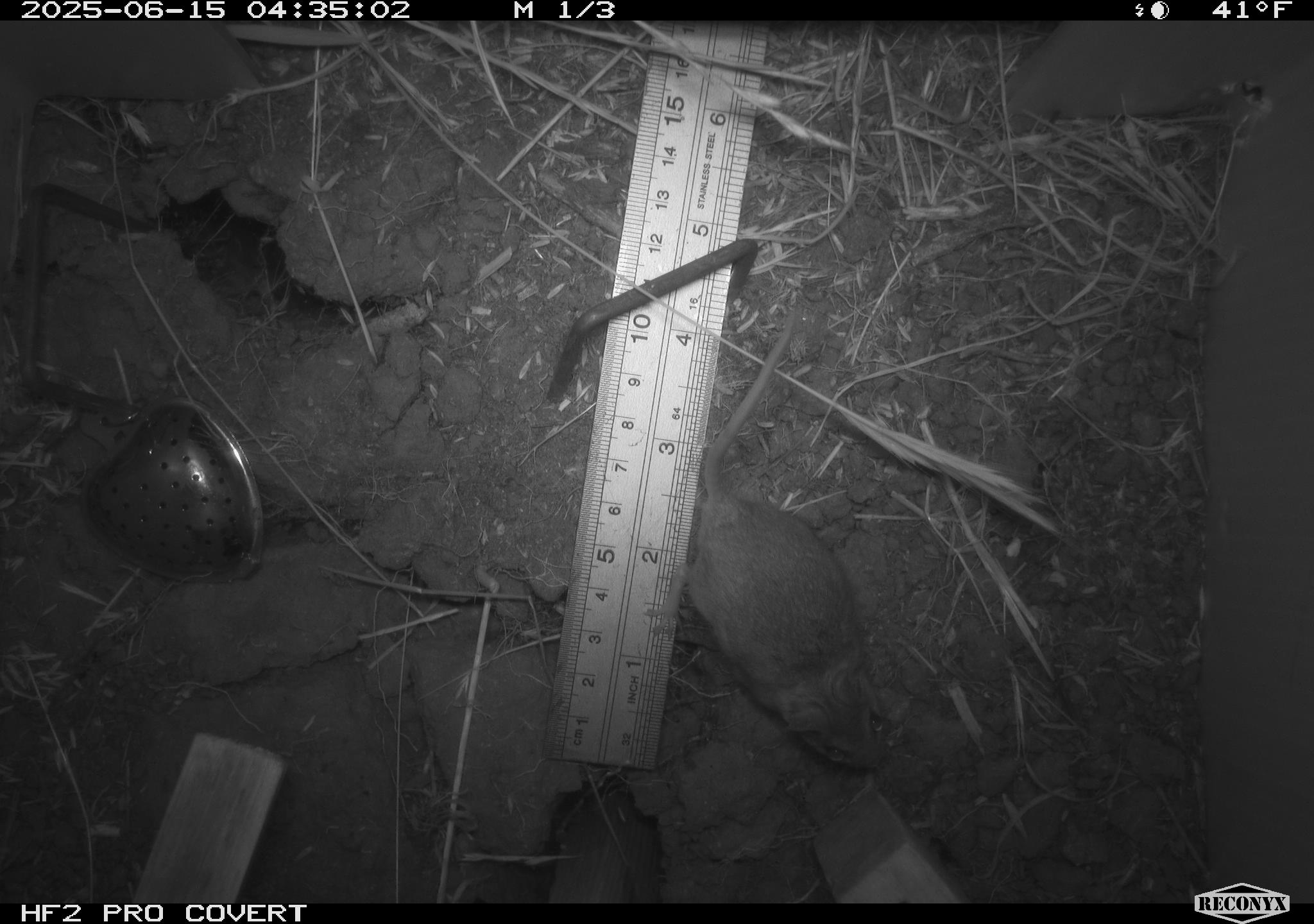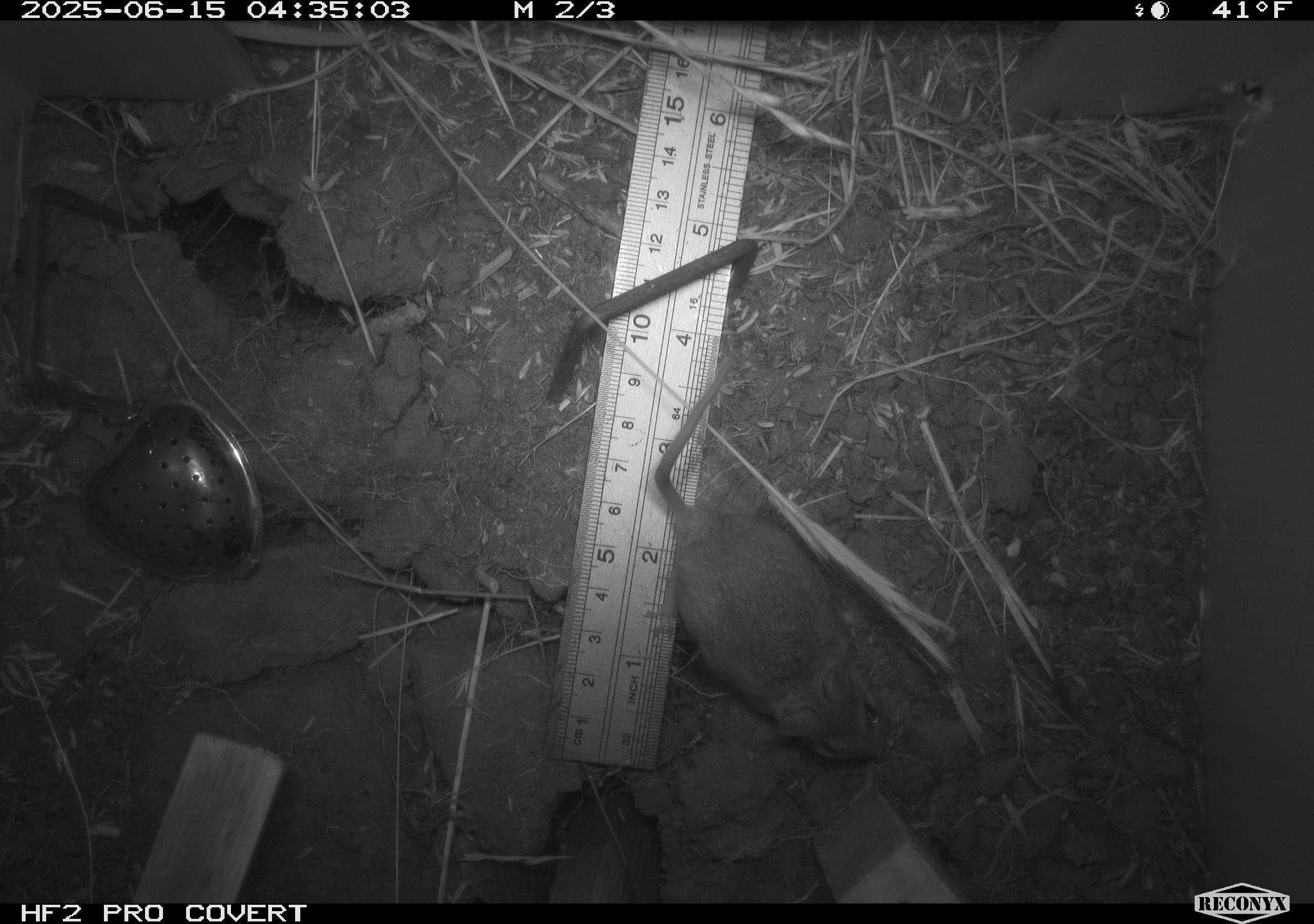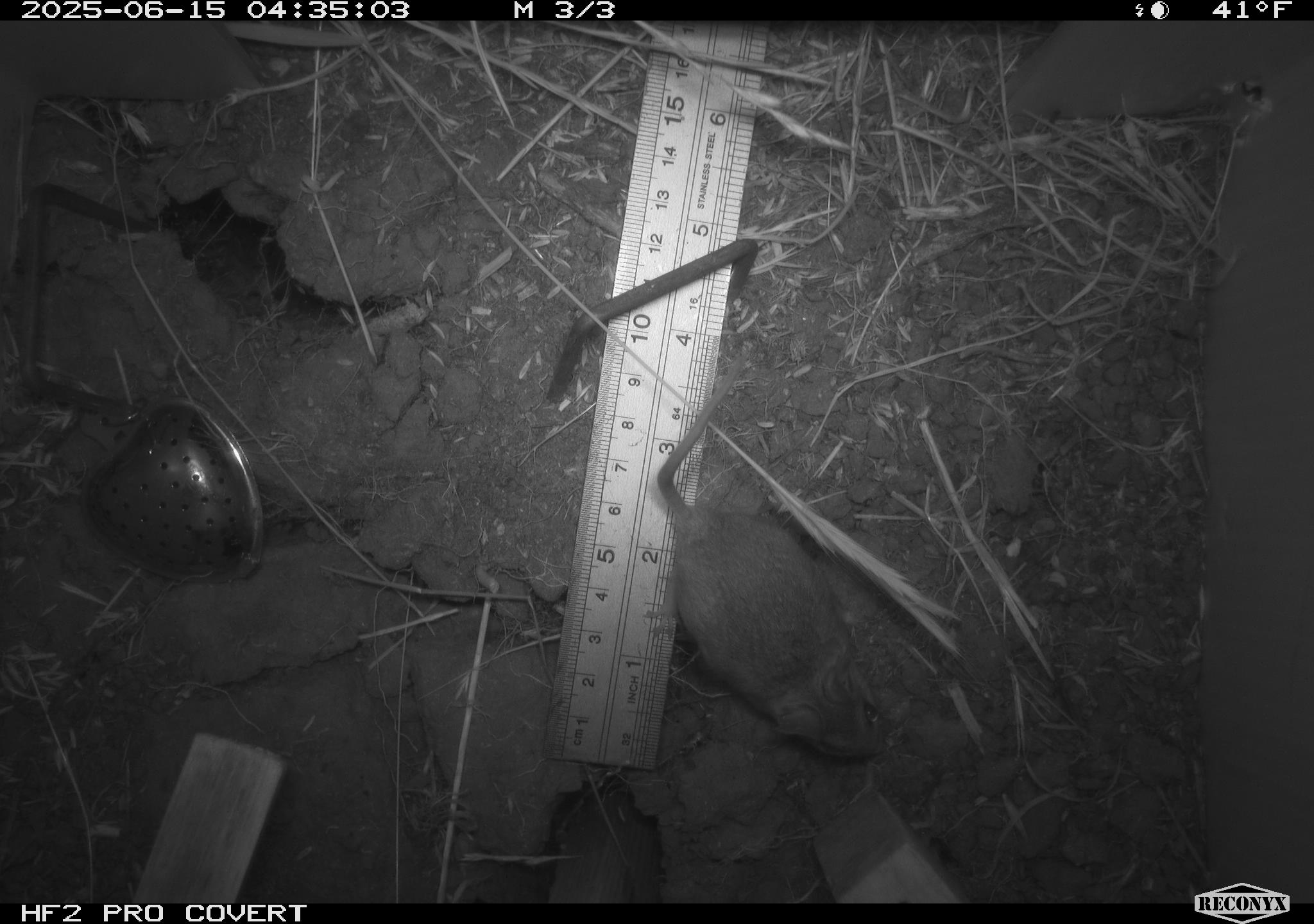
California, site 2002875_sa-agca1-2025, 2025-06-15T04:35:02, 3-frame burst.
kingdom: Animalia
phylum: Chordata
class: Mammalia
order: Rodentia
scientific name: Rodentia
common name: mouse species